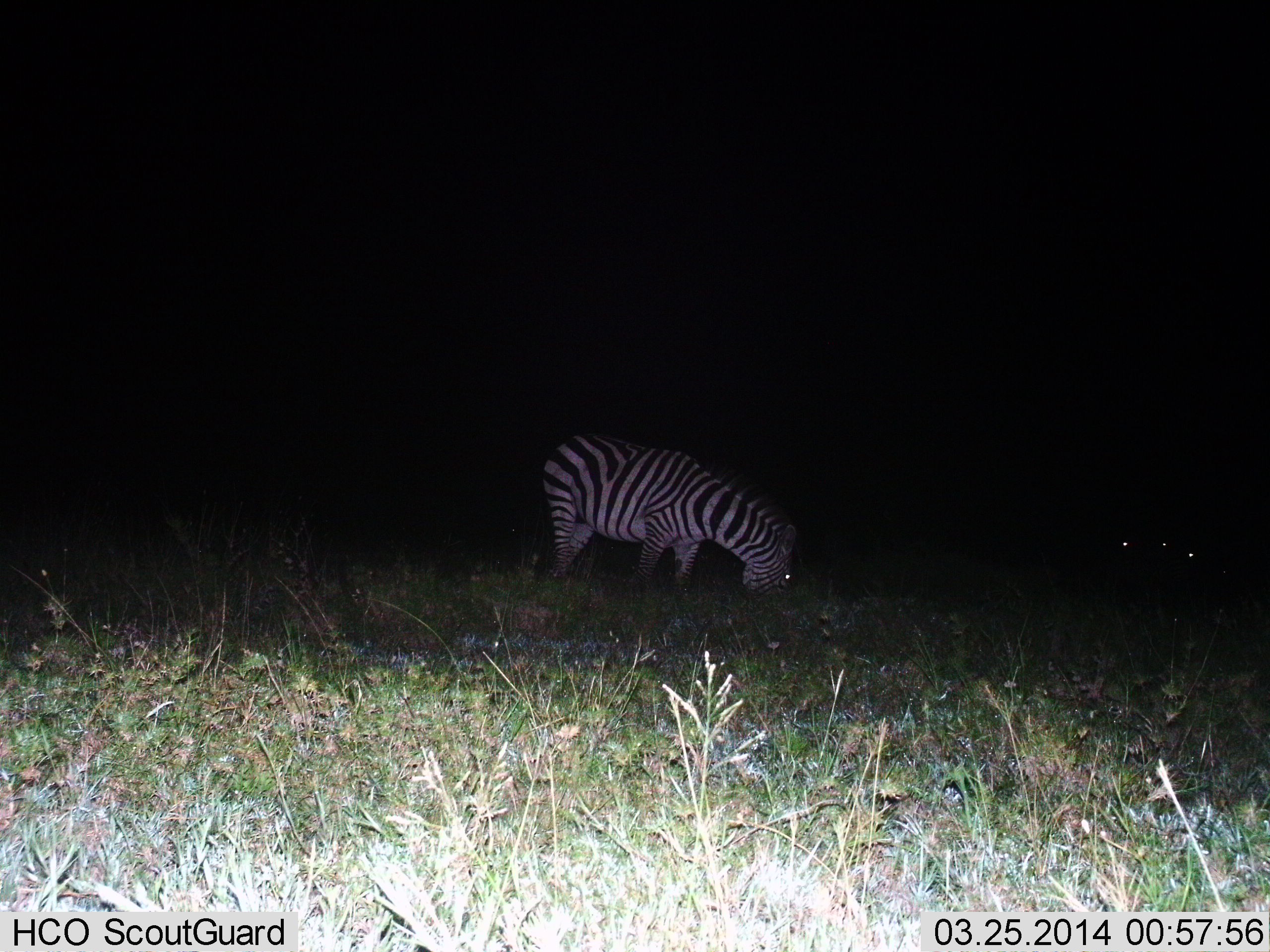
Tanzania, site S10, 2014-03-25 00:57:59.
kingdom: Animalia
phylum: Chordata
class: Mammalia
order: Perissodactyla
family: Equidae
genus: Equus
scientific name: Equus quagga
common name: plains zebra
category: zebra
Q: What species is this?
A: Zebra (plains zebra) (Equus quagga).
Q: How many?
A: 1.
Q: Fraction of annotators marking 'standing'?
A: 38%.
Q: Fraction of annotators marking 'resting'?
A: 0%.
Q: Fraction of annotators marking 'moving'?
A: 0%.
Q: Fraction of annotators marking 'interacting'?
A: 0%.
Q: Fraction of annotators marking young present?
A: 0%.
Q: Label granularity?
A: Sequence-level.